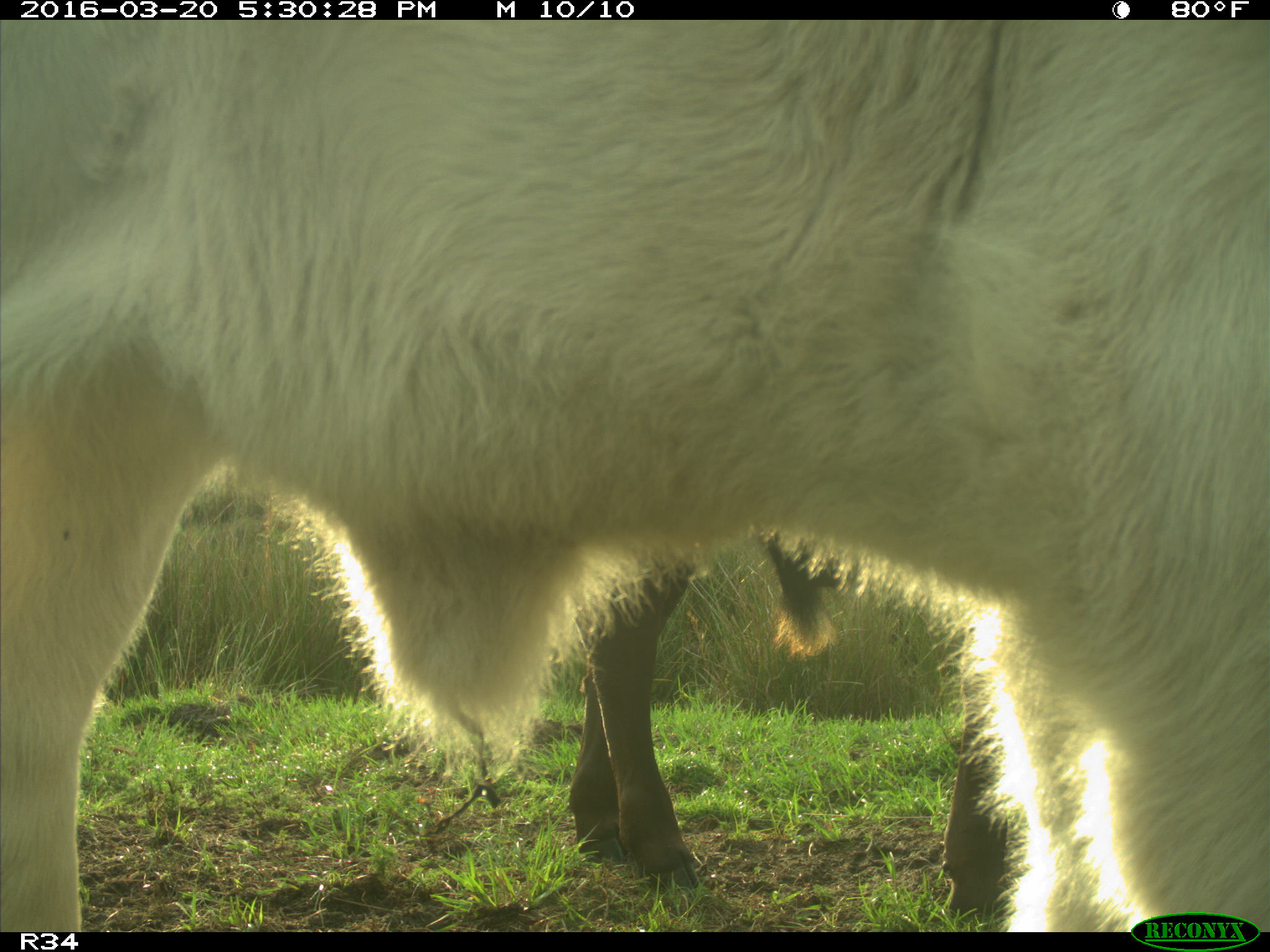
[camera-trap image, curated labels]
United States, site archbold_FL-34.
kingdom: Animalia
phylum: Chordata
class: Mammalia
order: Artiodactyla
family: Bovidae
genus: Bos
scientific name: Bos taurus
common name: domestic cow